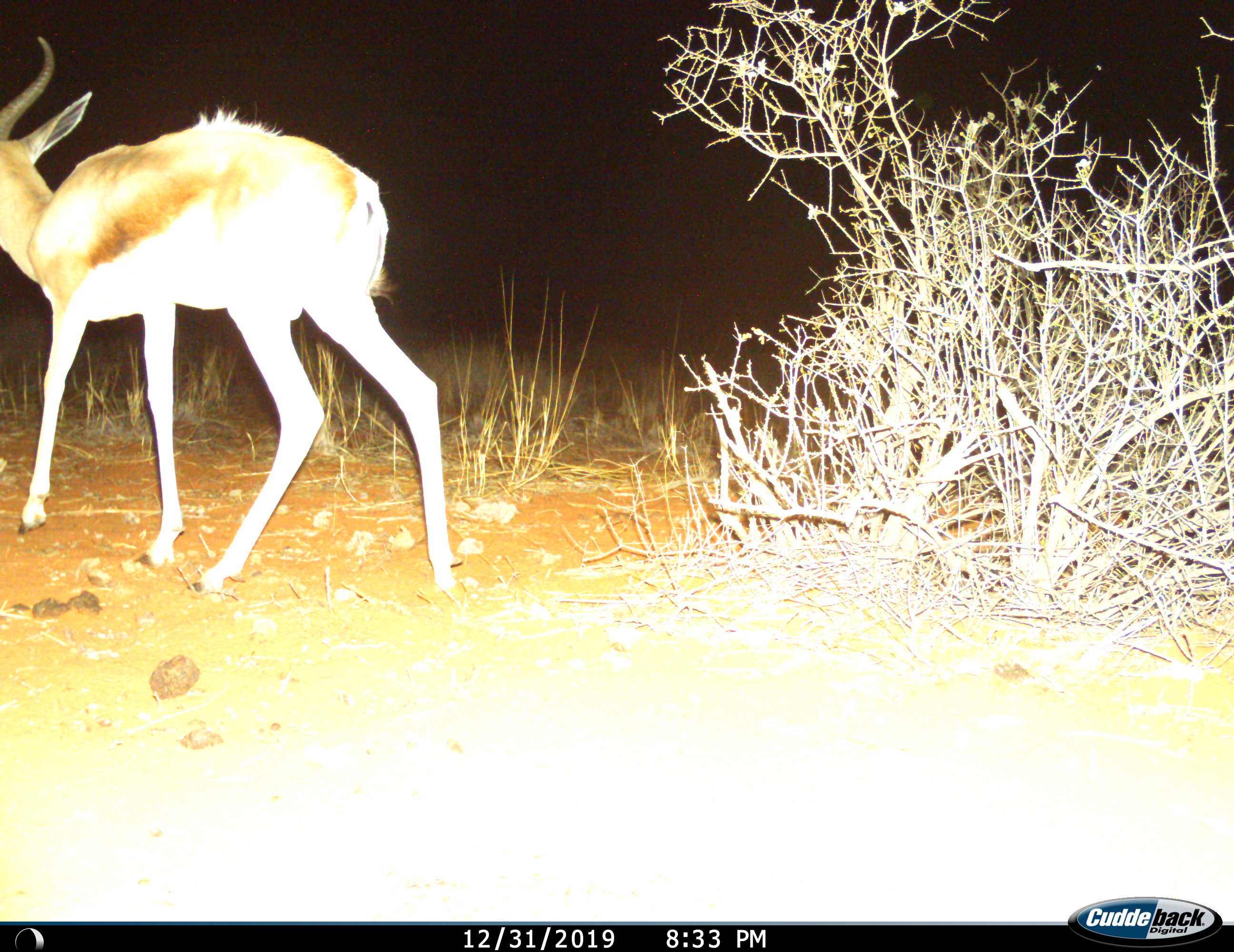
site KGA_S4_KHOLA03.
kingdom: Animalia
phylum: Chordata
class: Mammalia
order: Artiodactyla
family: Bovidae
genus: Antidorcas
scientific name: Antidorcas marsupialis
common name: springbok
Springbok (Antidorcas marsupialis), count 1. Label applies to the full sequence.